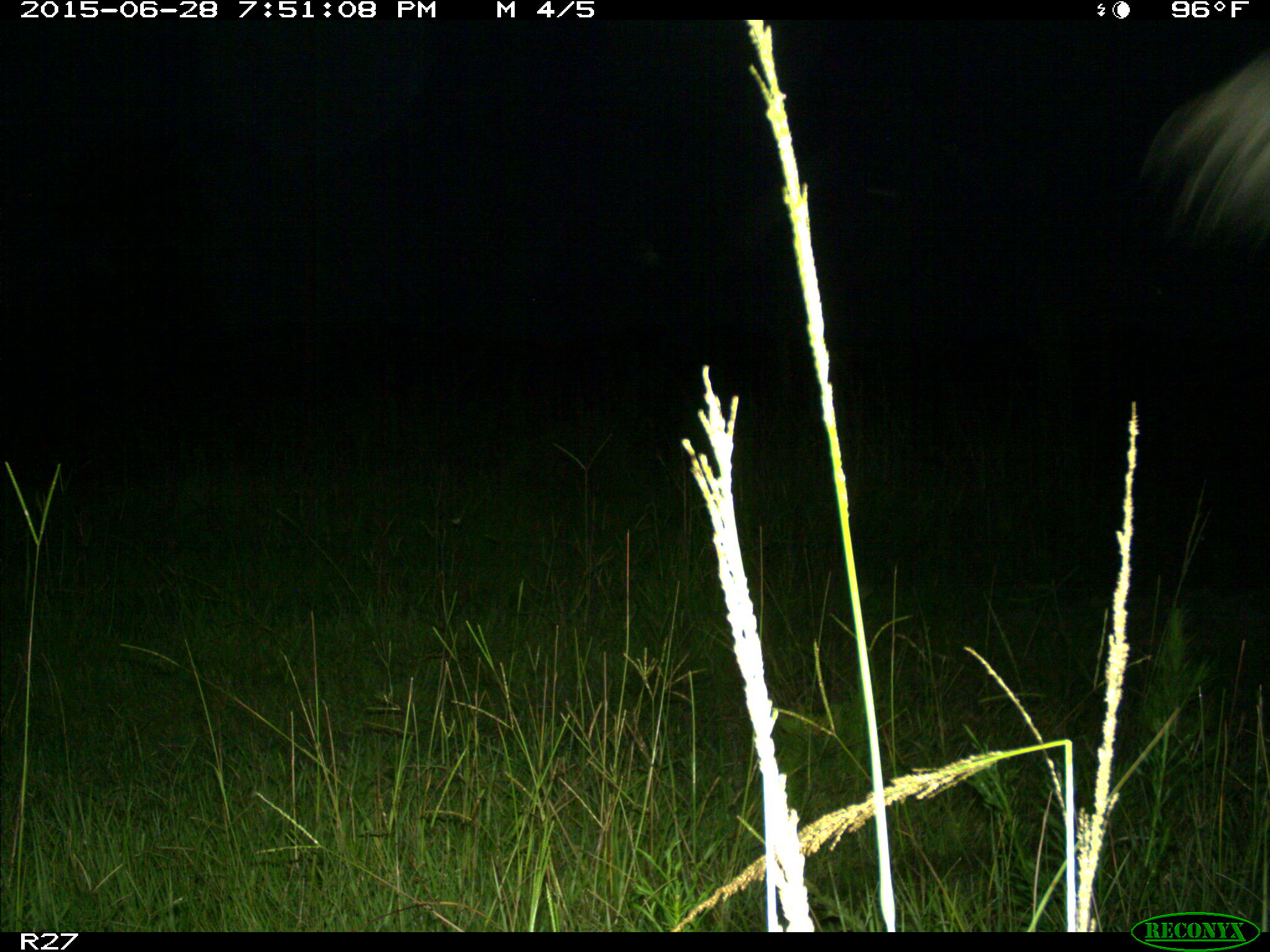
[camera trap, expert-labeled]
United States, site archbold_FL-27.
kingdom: Animalia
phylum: Chordata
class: Mammalia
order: Artiodactyla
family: Bovidae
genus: Bos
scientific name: Bos taurus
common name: domestic cow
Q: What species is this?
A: Bos taurus (domestic cow).